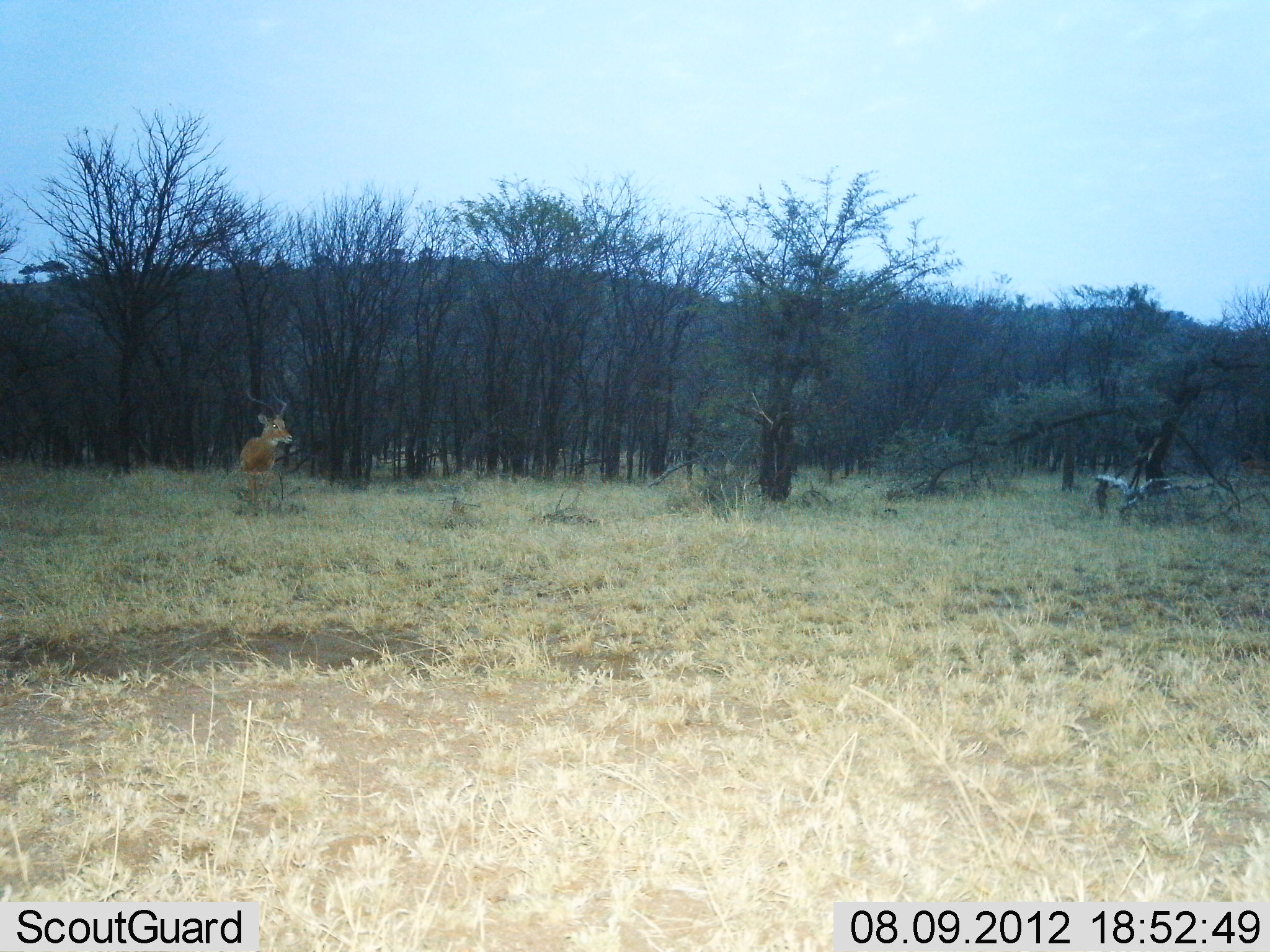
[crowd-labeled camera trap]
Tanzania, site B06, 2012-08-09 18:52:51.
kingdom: Animalia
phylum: Chordata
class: Mammalia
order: Artiodactyla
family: Bovidae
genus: Aepyceros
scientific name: Aepyceros melampus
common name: impala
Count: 1.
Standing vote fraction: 70%.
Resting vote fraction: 10%.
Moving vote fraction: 20%.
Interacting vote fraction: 0%.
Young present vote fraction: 0%.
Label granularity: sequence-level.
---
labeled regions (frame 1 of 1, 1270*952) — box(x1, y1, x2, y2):
animal: box(236, 383, 293, 517)